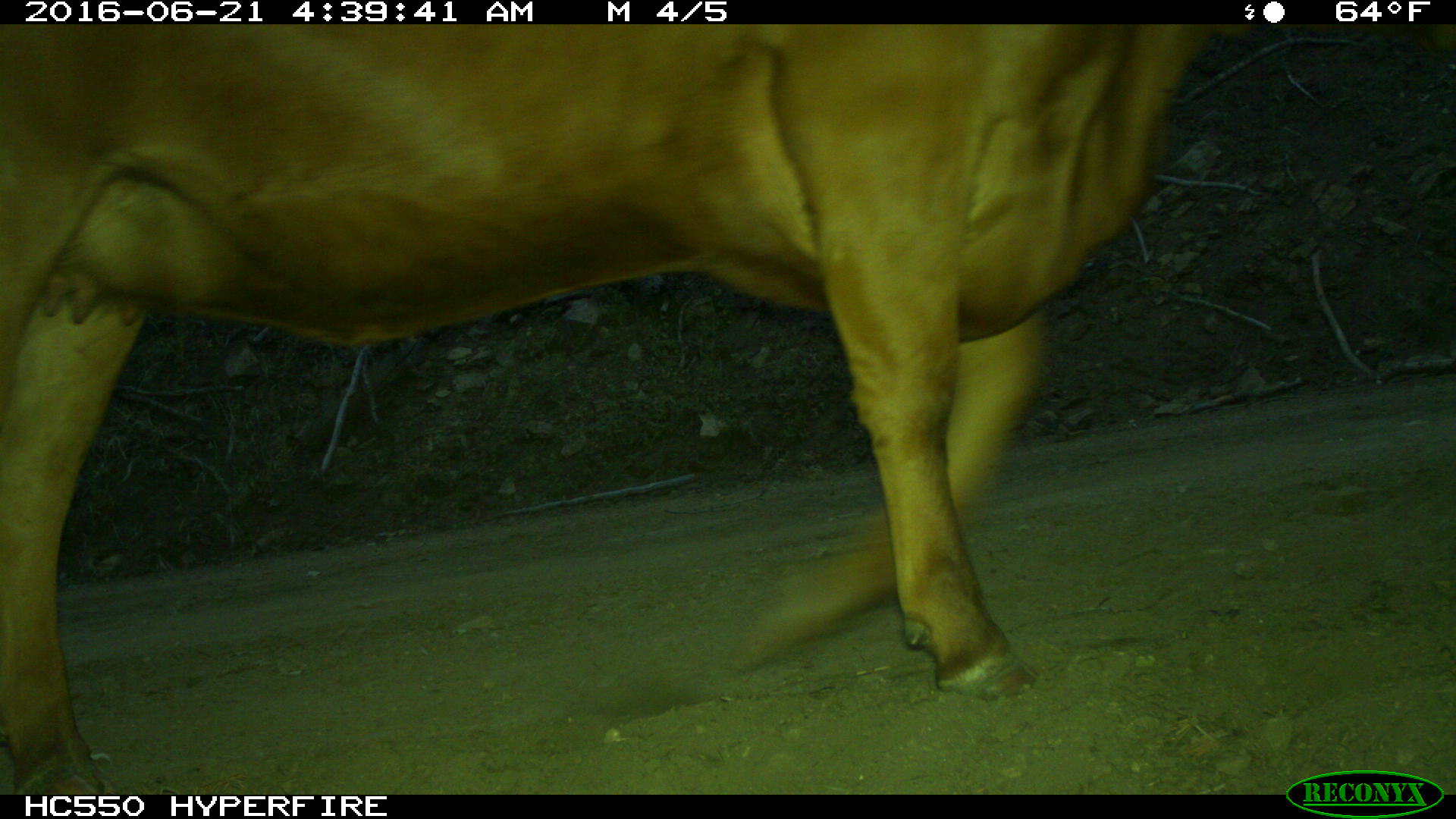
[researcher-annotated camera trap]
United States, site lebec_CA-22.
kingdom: Animalia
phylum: Chordata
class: Mammalia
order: Artiodactyla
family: Bovidae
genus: Bos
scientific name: Bos taurus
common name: domestic cow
Bos taurus (domestic cow).